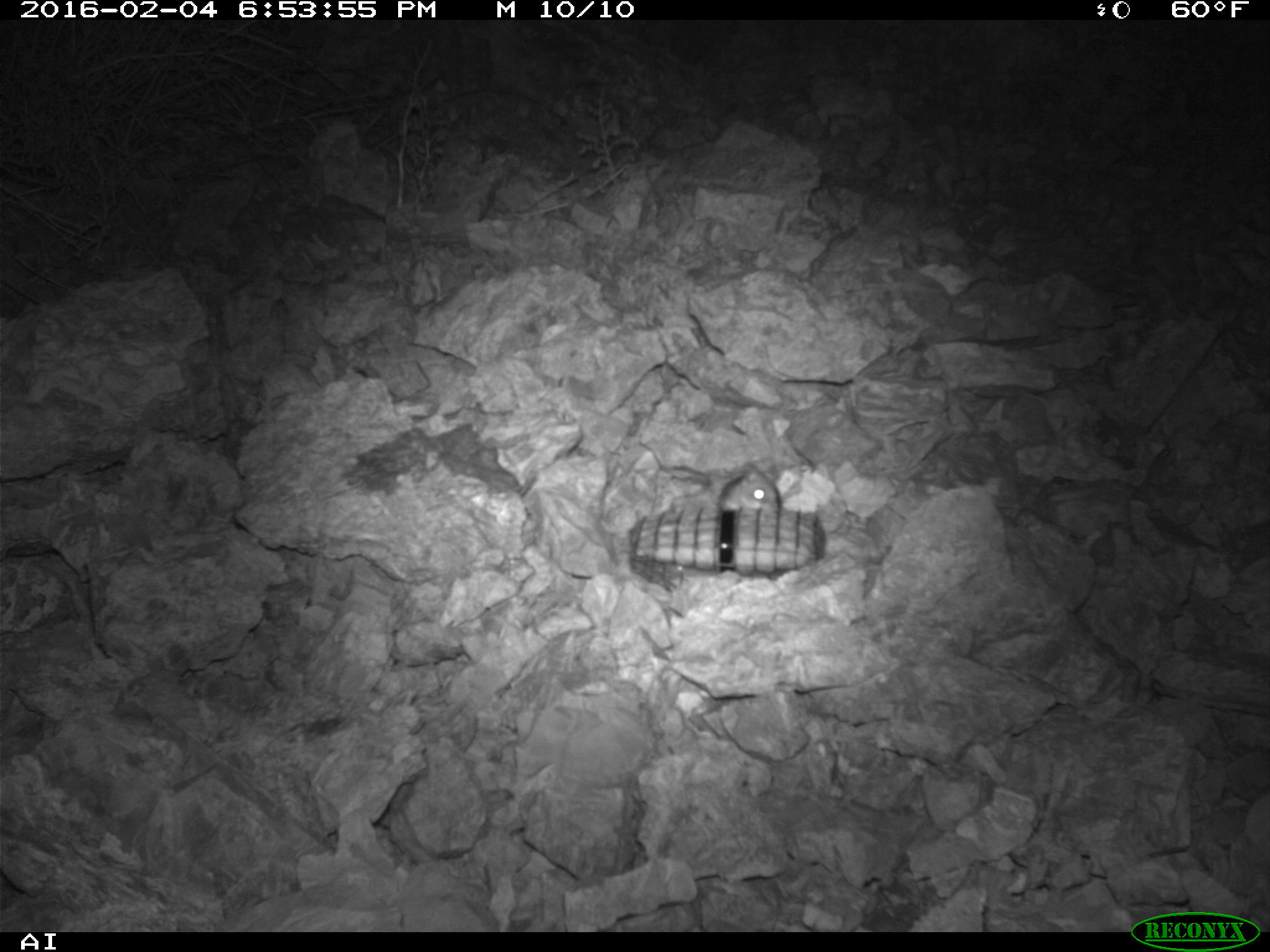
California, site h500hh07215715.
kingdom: Animalia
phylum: Chordata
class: Mammalia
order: Rodentia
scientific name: Rodentia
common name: rodent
Rodent (Rodentia).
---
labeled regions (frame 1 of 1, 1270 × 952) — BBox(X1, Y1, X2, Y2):
rodent: BBox(717, 462, 782, 512)